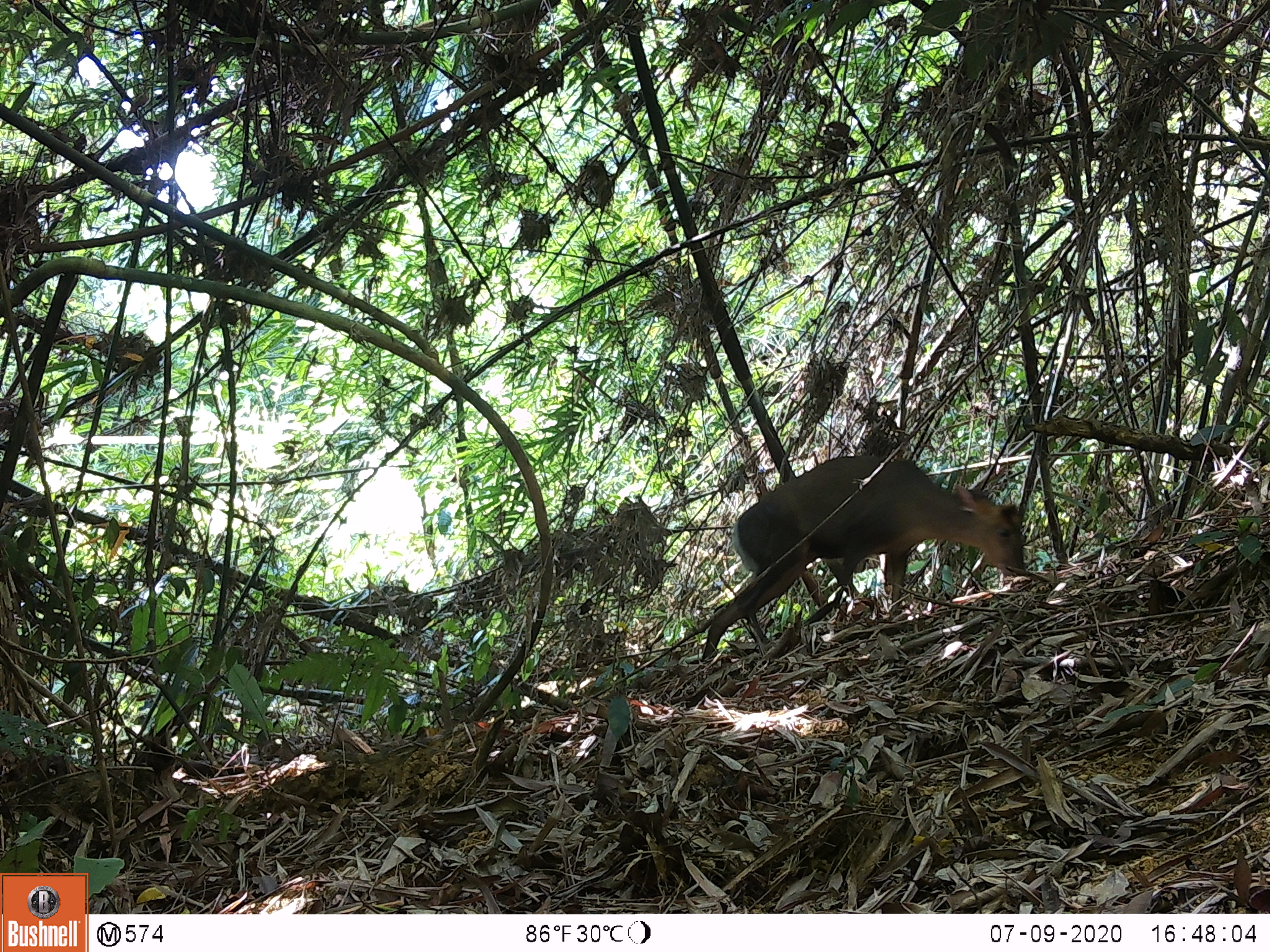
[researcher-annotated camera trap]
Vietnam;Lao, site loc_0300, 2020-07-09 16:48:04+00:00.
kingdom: Animalia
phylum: Chordata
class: Mammalia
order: Artiodactyla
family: Cervidae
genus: Muntiacus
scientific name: Muntiacus rooseveltorum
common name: roosevelt's muntjac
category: roosevelts muntjac group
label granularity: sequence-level